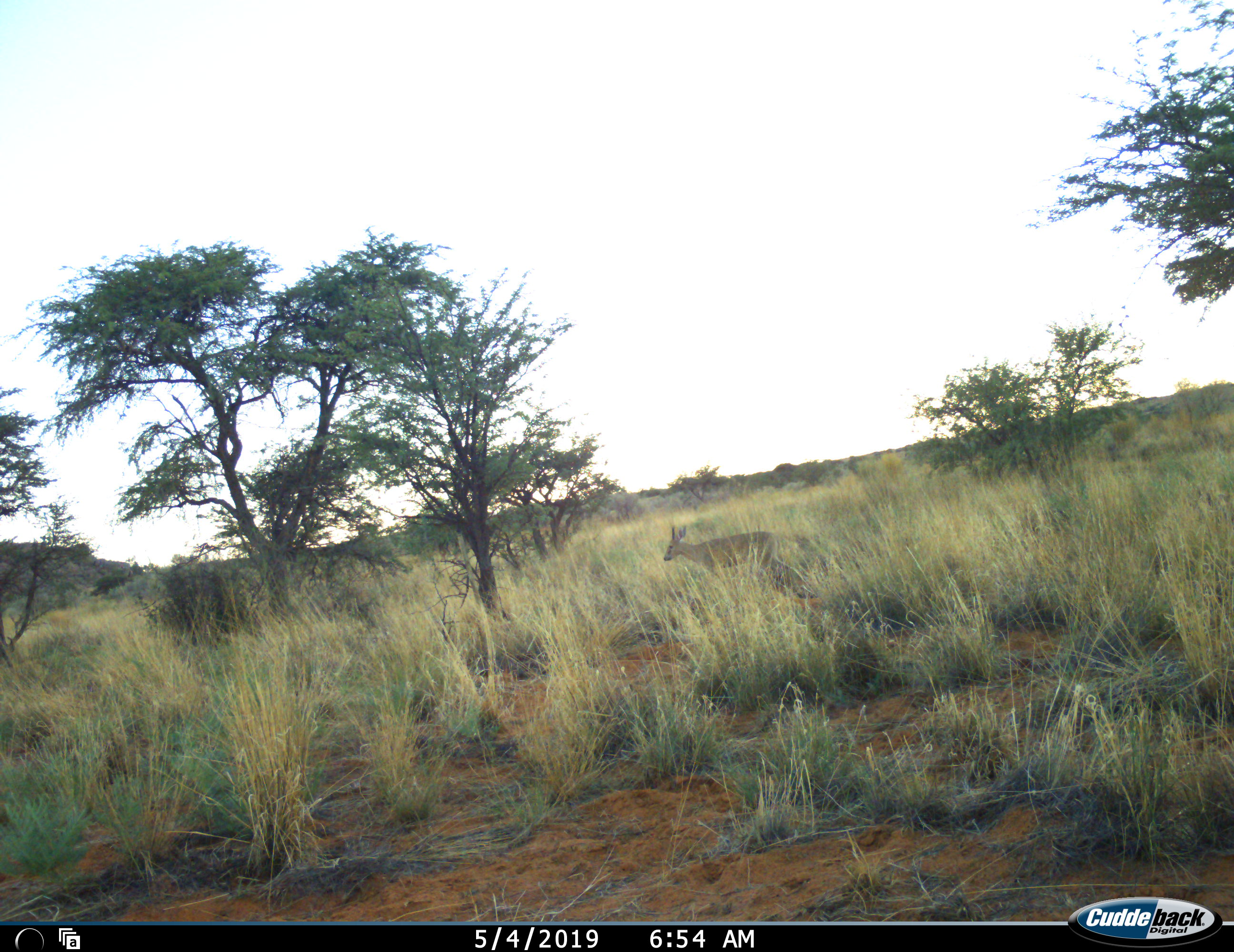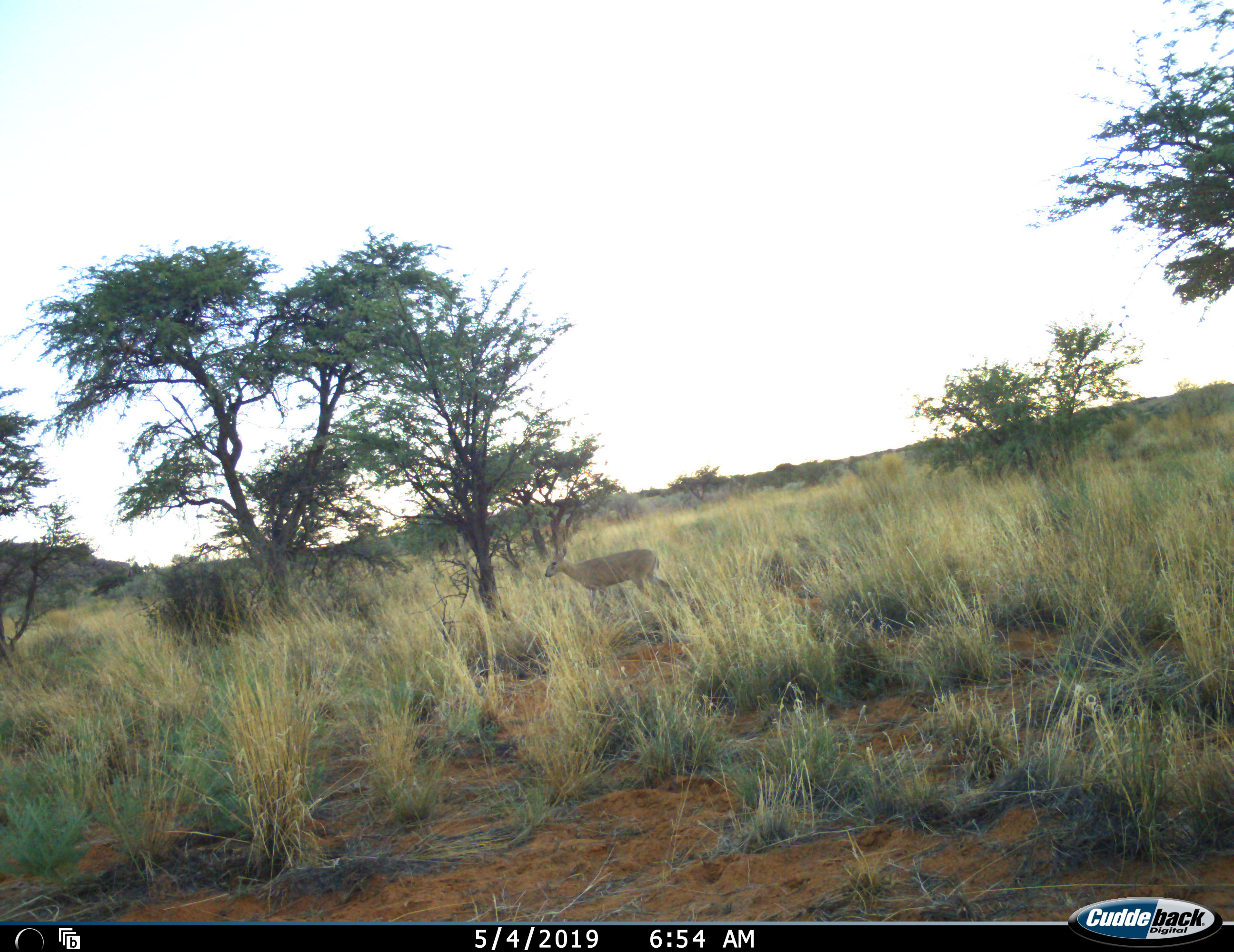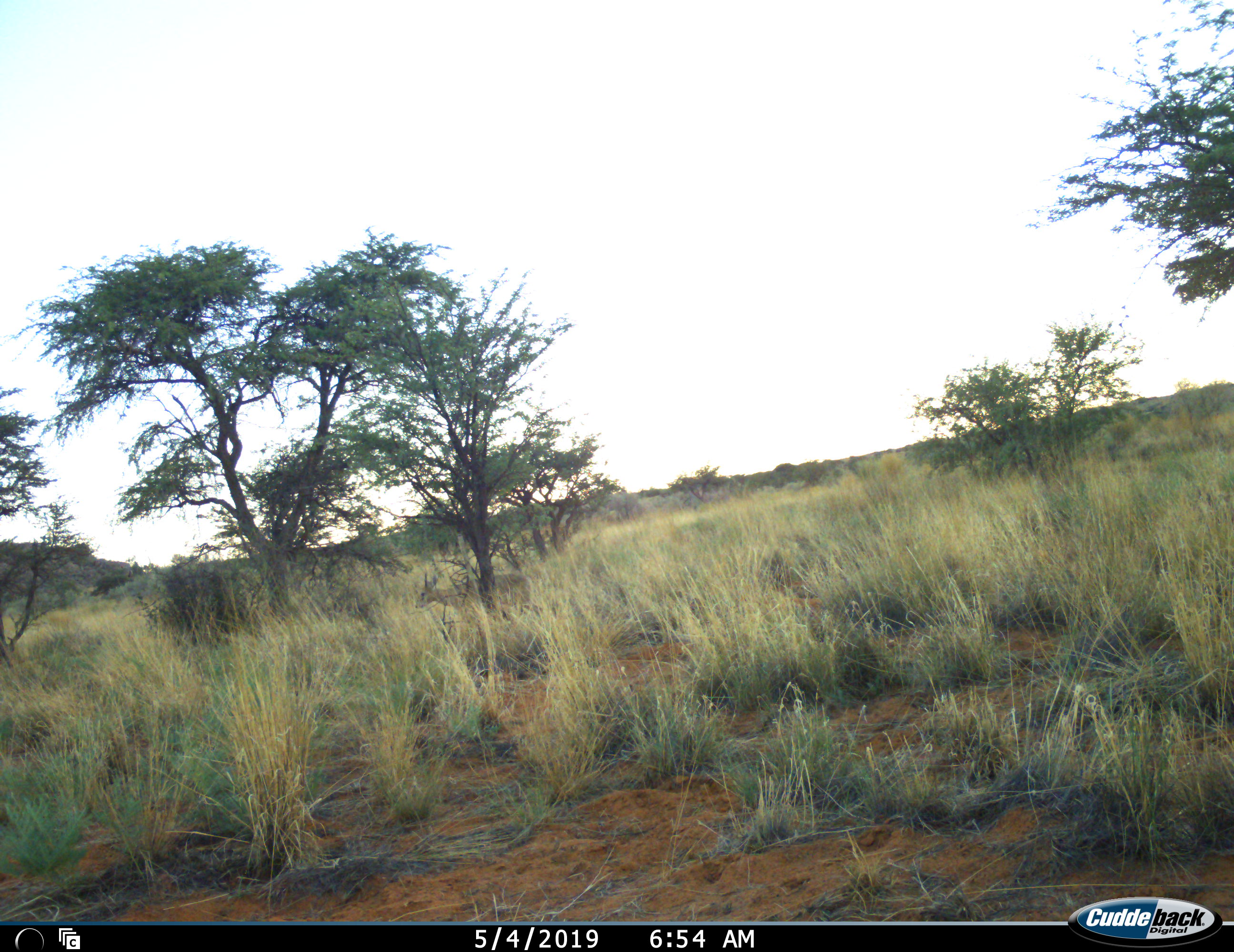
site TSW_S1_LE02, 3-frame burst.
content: unidentified animal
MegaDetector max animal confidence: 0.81